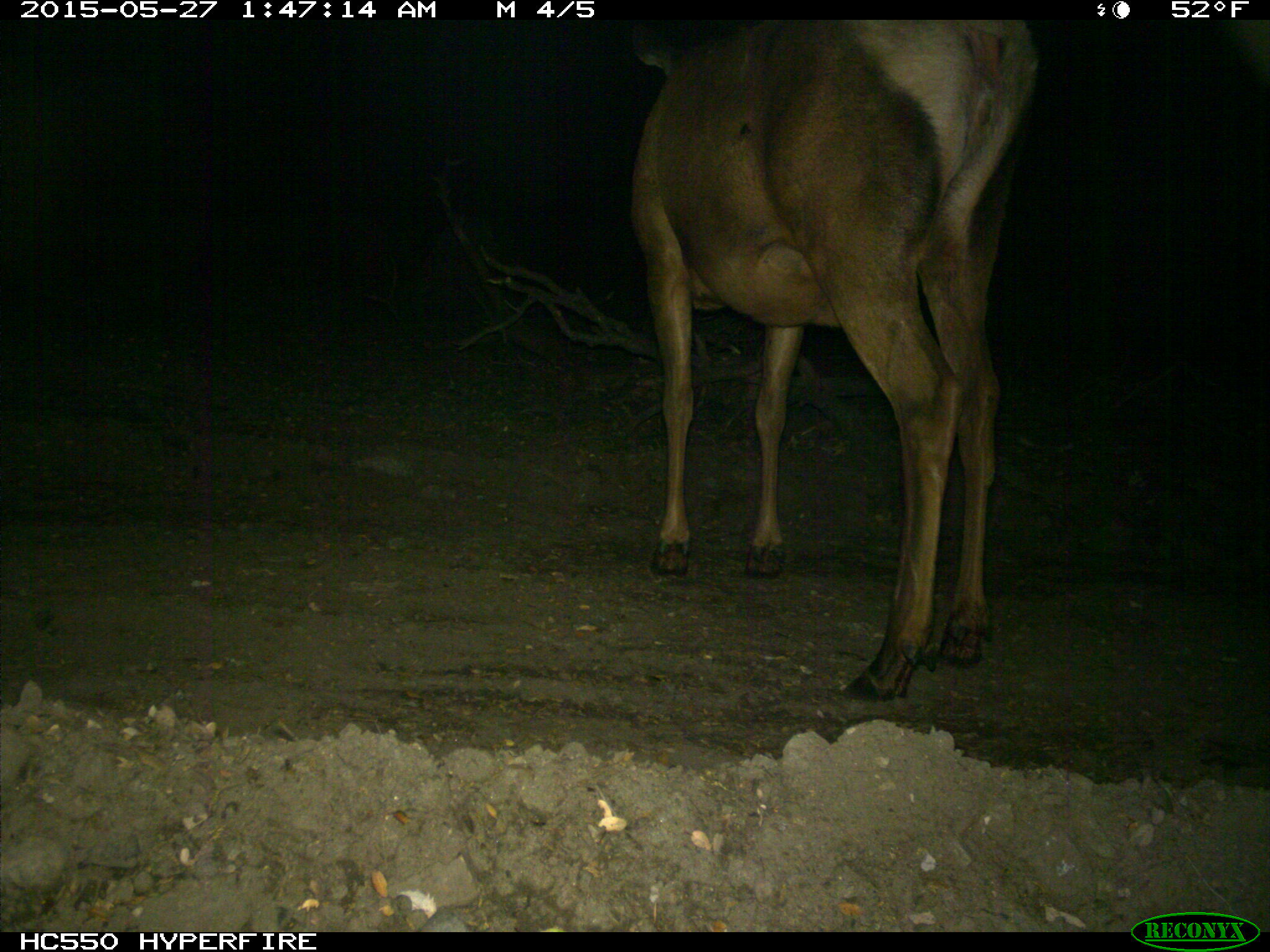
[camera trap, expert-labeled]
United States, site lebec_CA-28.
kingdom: Animalia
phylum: Chordata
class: Mammalia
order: Artiodactyla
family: Cervidae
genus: Cervus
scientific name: Cervus canadensis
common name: elk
Cervus canadensis (elk).